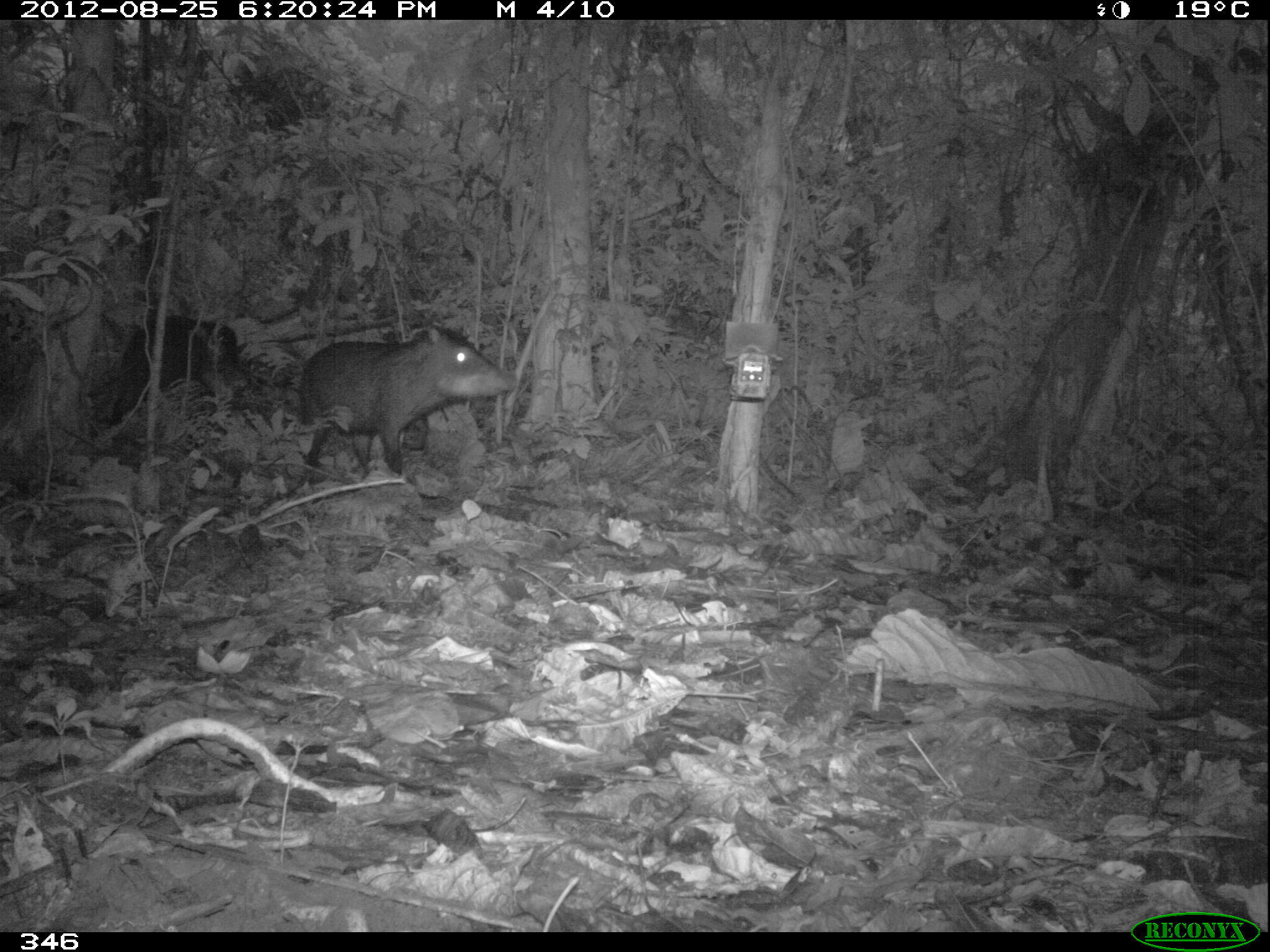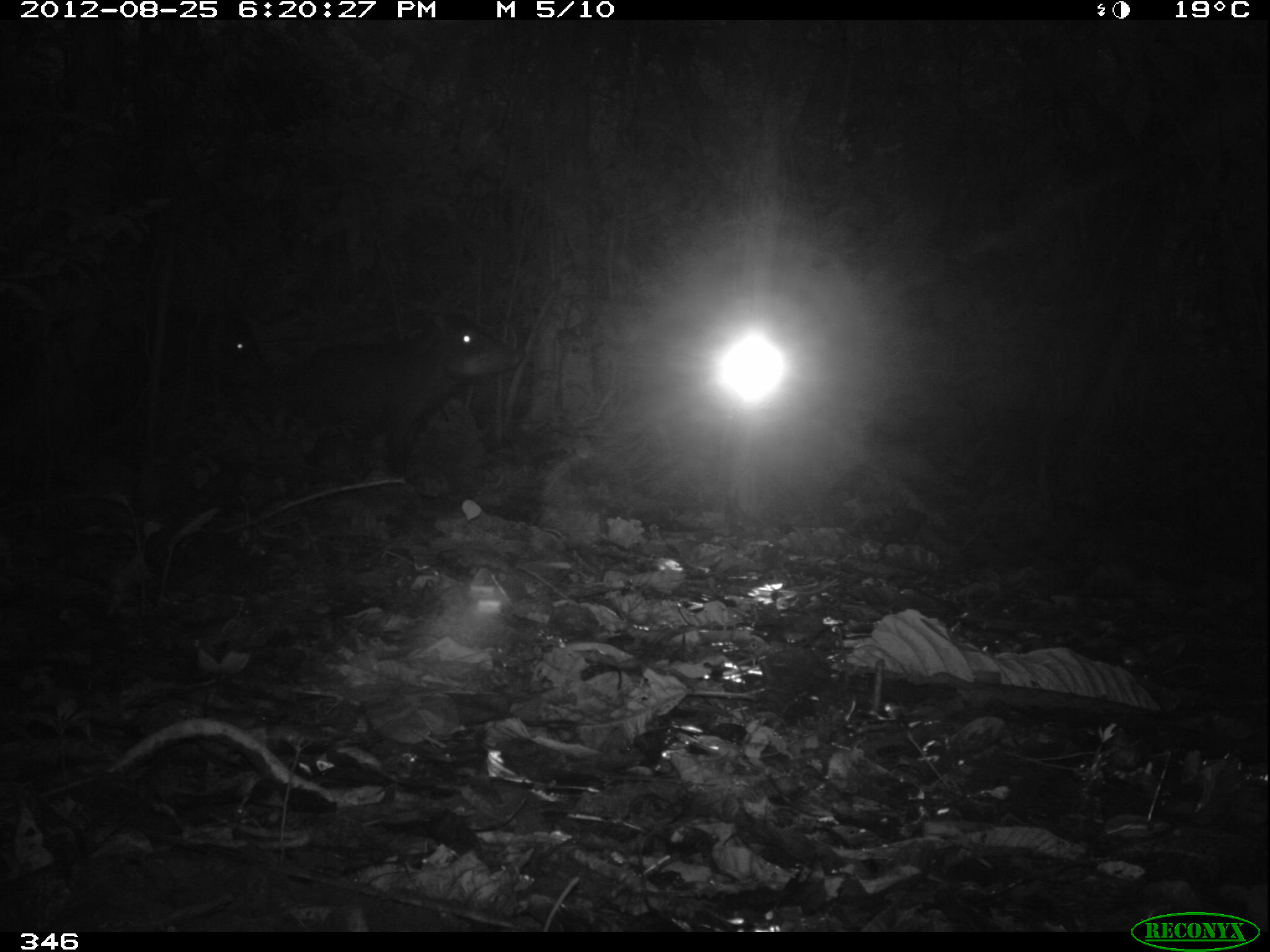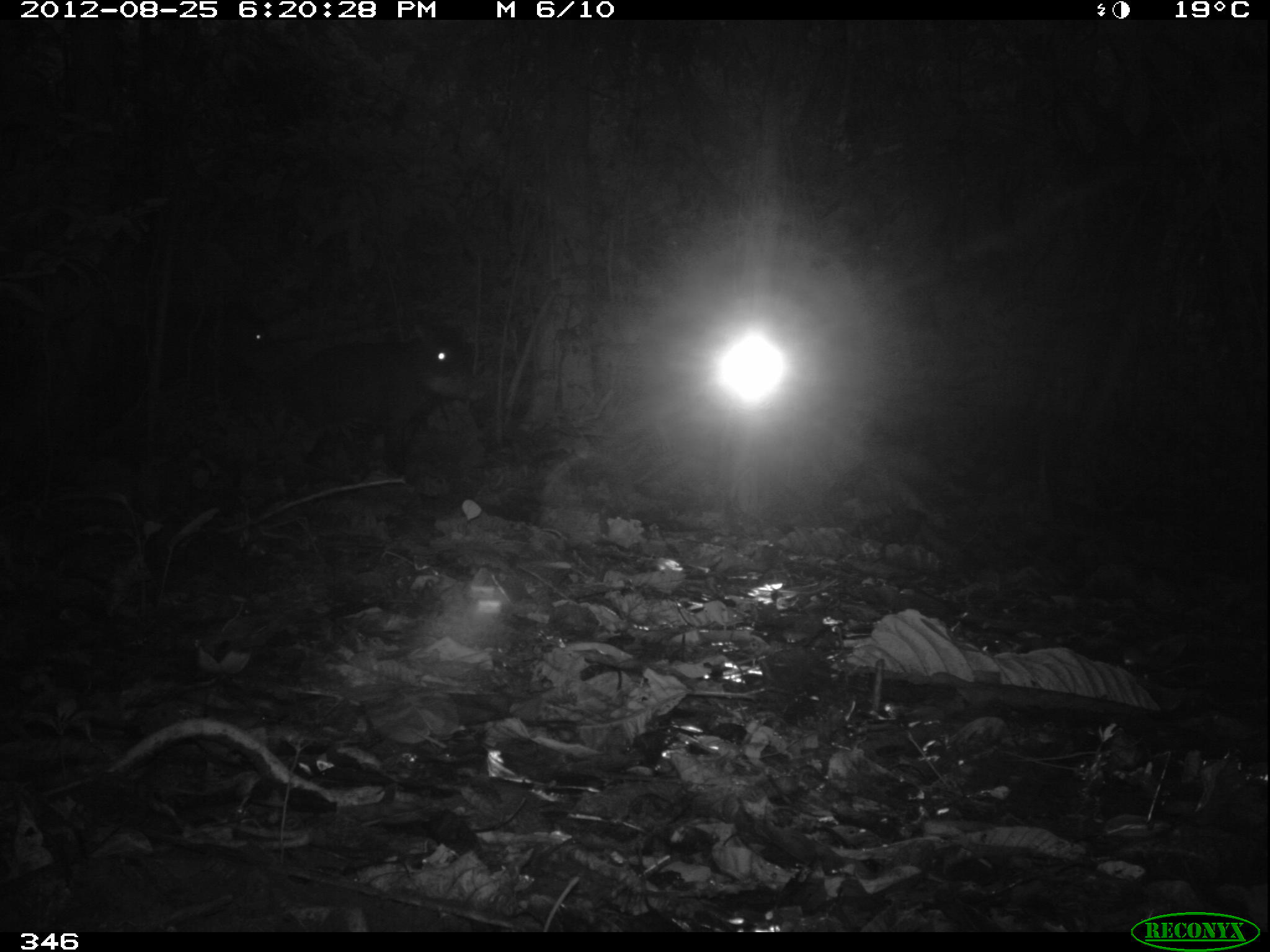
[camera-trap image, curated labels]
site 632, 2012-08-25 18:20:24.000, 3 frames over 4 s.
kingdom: Animalia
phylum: Chordata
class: Mammalia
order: Artiodactyla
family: Tayassuidae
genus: Tayassu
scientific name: Tayassu pecari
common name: white-lipped peccary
Tayassu pecari (white-lipped peccary).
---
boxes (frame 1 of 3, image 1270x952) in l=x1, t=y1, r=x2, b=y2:
tayassu pecari: l=299, t=325, r=517, b=474; l=110, t=312, r=237, b=416